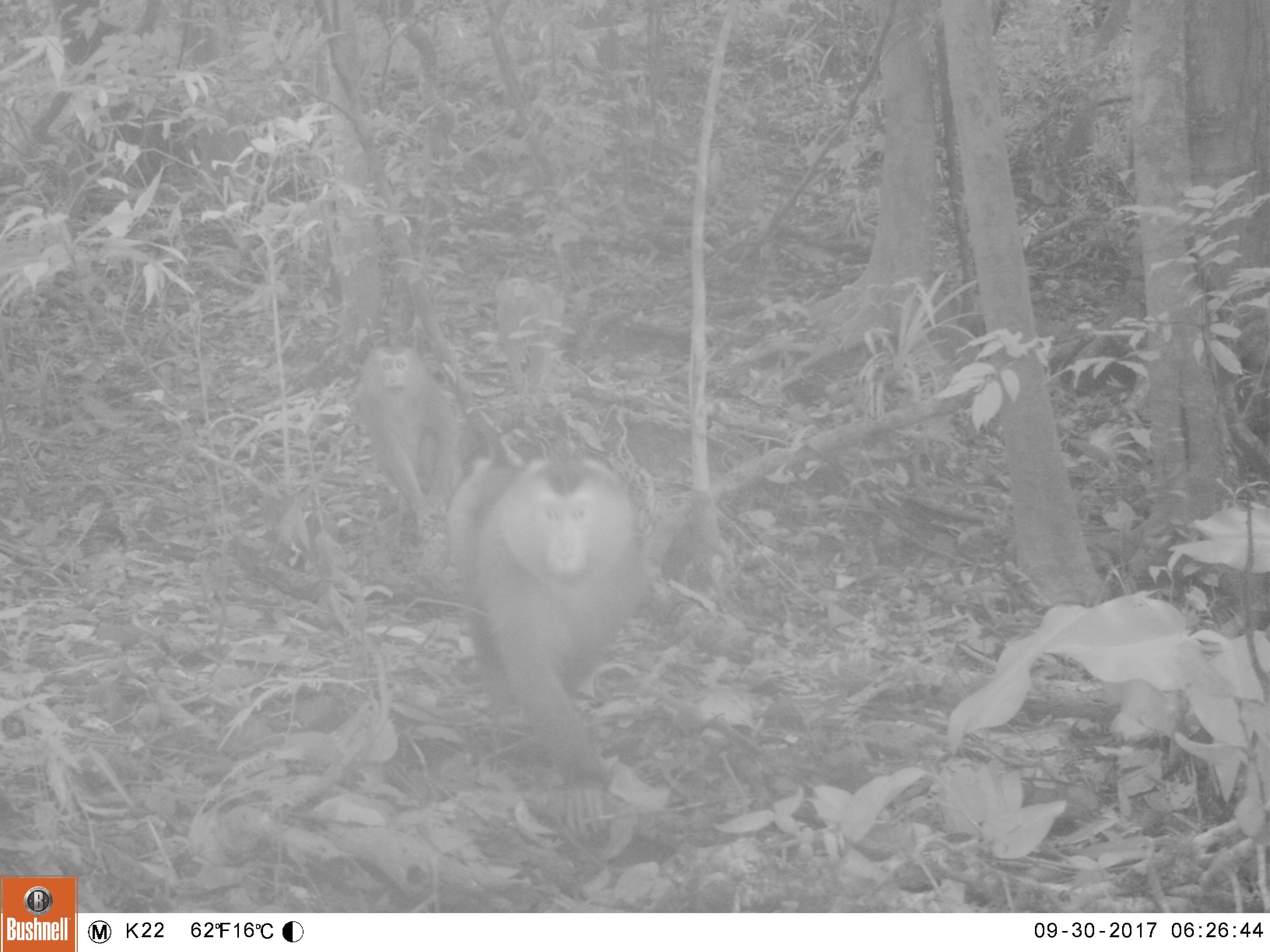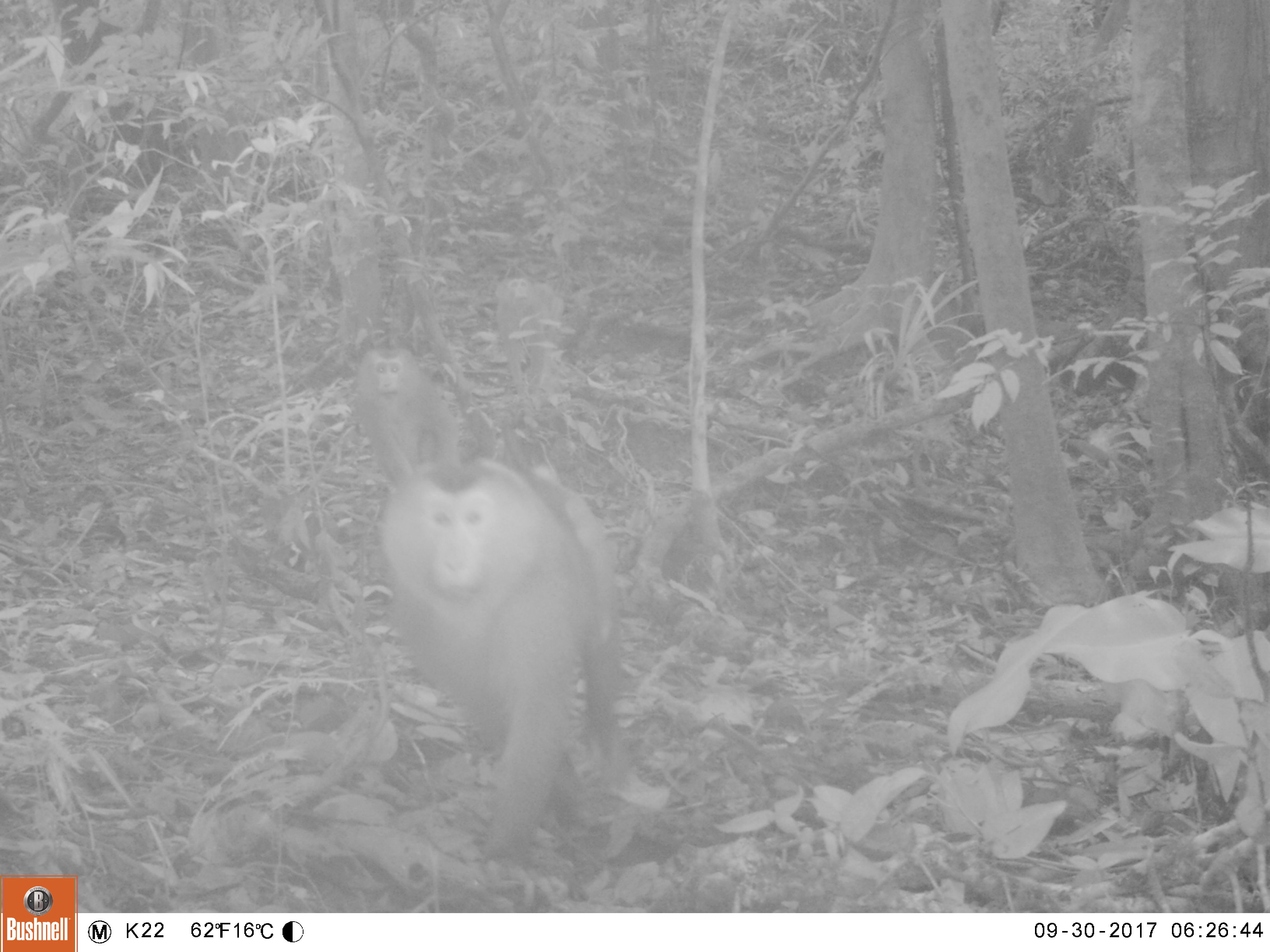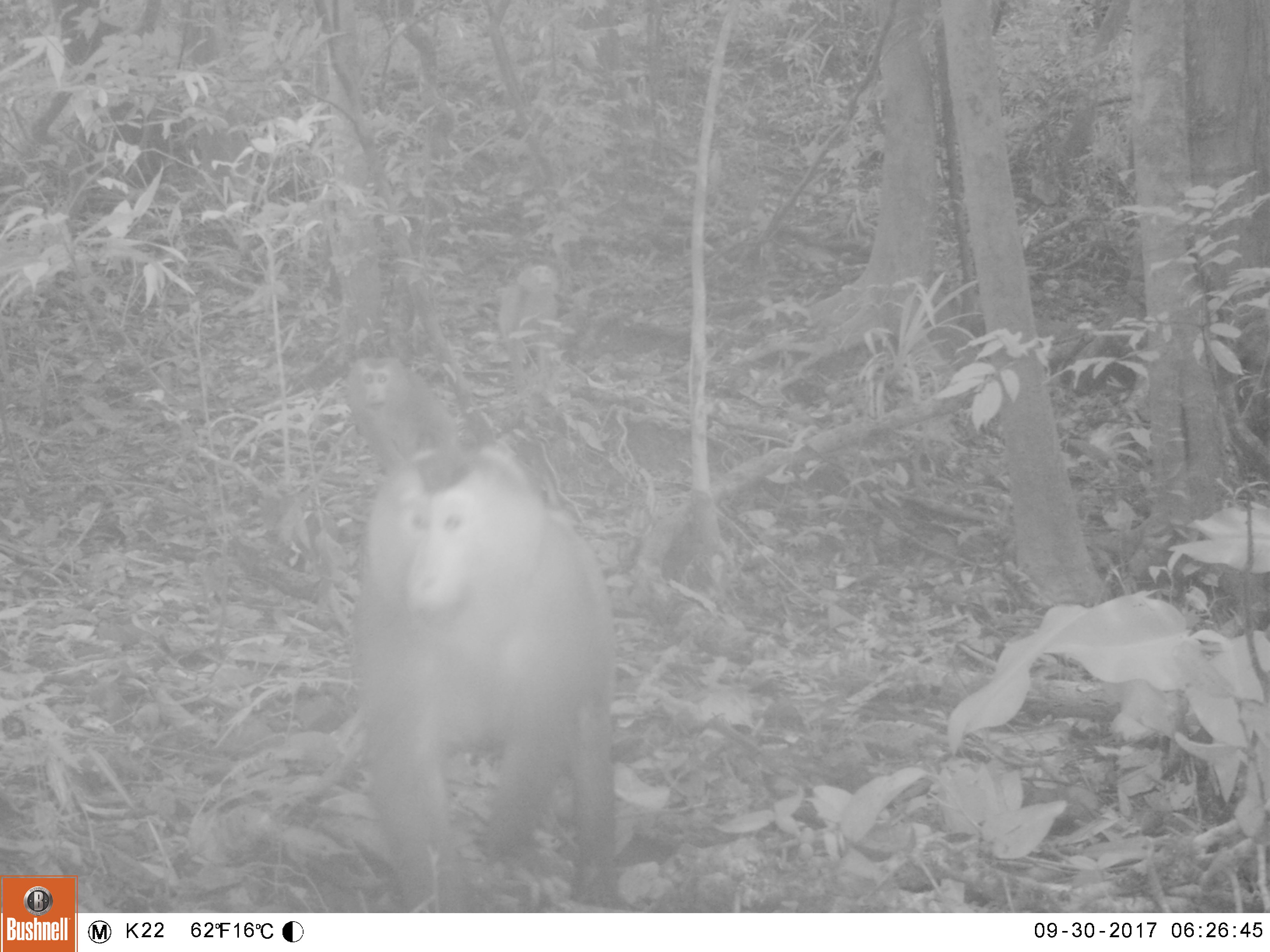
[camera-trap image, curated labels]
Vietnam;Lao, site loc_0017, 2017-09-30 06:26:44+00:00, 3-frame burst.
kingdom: Animalia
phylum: Chordata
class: Mammalia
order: Primates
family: Cercopithecidae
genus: Macaca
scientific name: Macaca nemestrina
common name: pig-tailed macaque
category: pig tailed macaque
Pig tailed macaque (pig-tailed macaque) (Macaca nemestrina). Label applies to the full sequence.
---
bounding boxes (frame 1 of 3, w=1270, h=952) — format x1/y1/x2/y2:
pig tailed macaque: 448/452/647/836; 355/345/464/521; 494/277/566/403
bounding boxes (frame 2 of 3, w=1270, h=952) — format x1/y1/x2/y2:
pig tailed macaque: 378/456/627/865; 358/346/458/486; 494/277/565/416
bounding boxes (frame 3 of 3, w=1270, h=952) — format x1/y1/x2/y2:
pig tailed macaque: 353/448/615/913; 345/356/460/476; 496/263/560/397